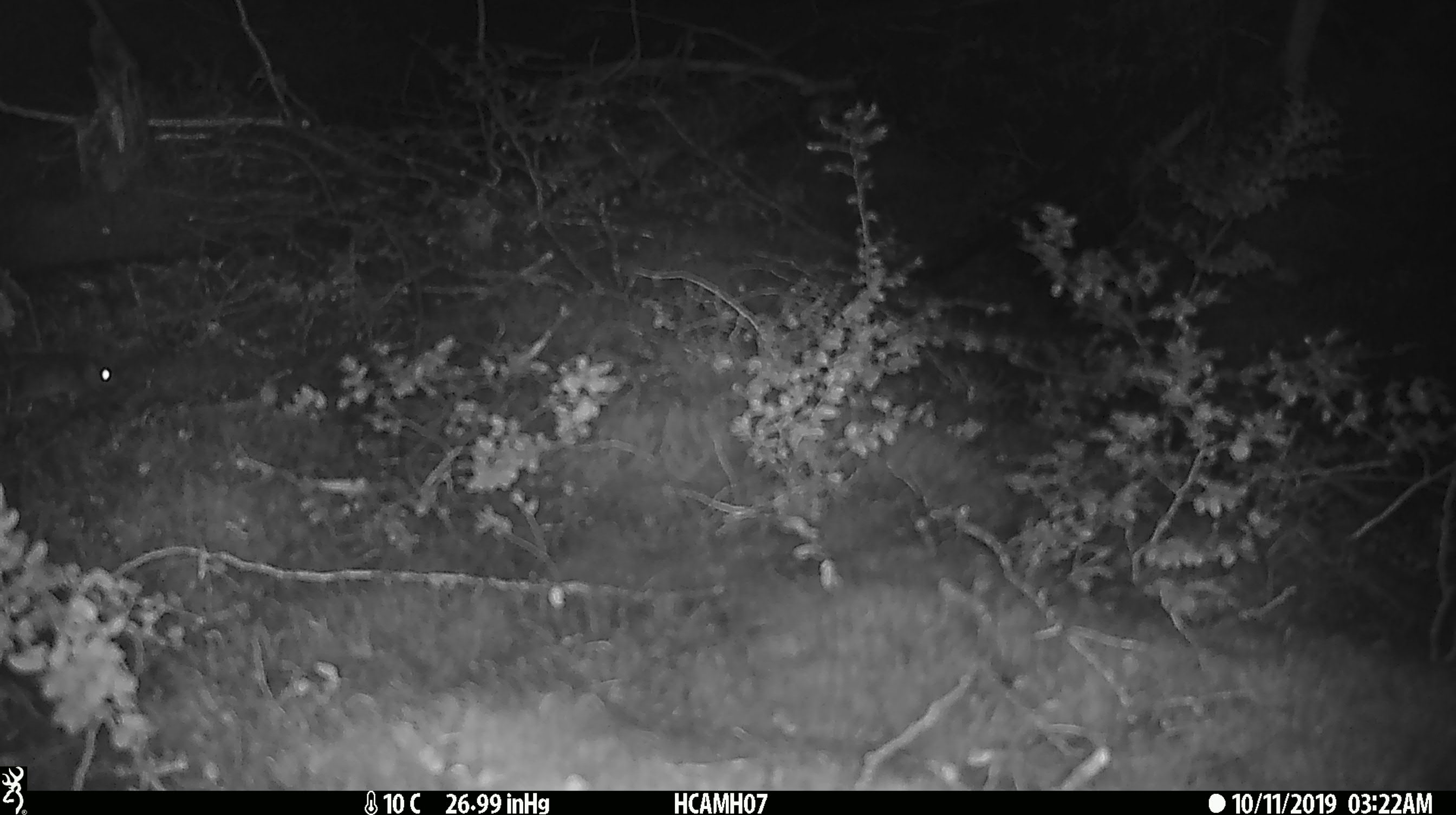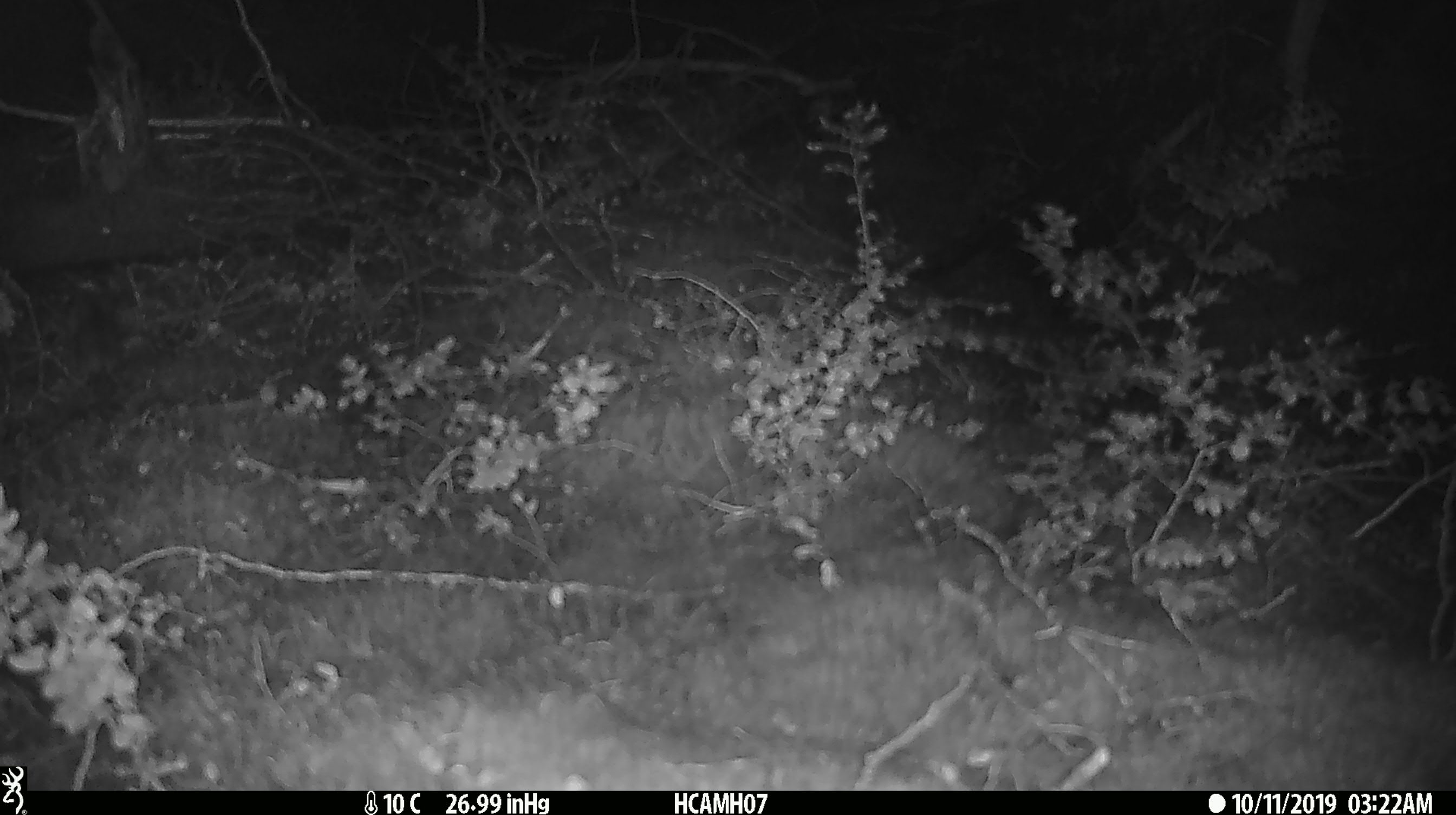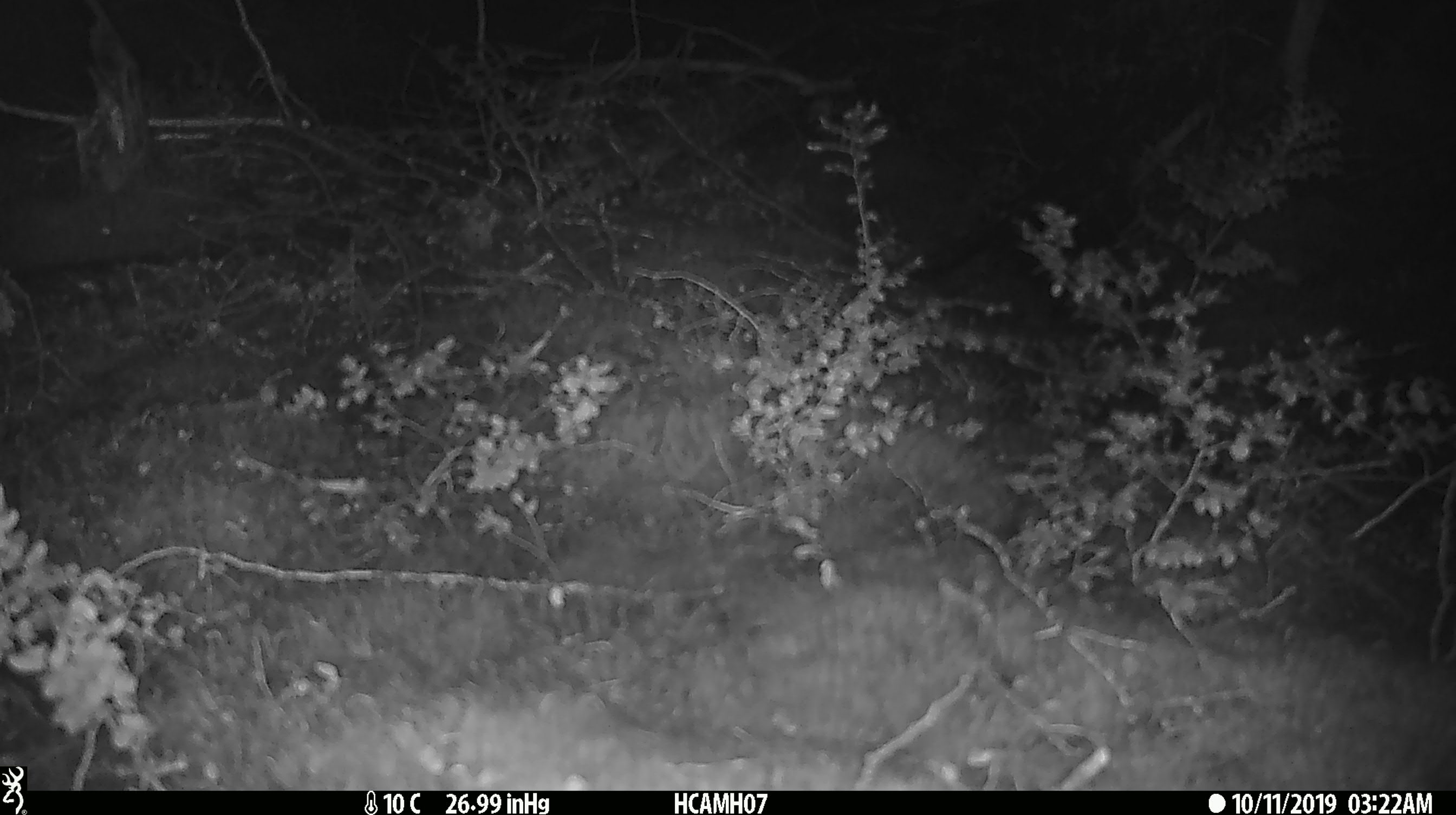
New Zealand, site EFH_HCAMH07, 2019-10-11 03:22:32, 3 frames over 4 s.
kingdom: Animalia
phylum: Chordata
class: Mammalia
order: Rodentia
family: Muridae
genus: Mus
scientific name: Mus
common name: mouse